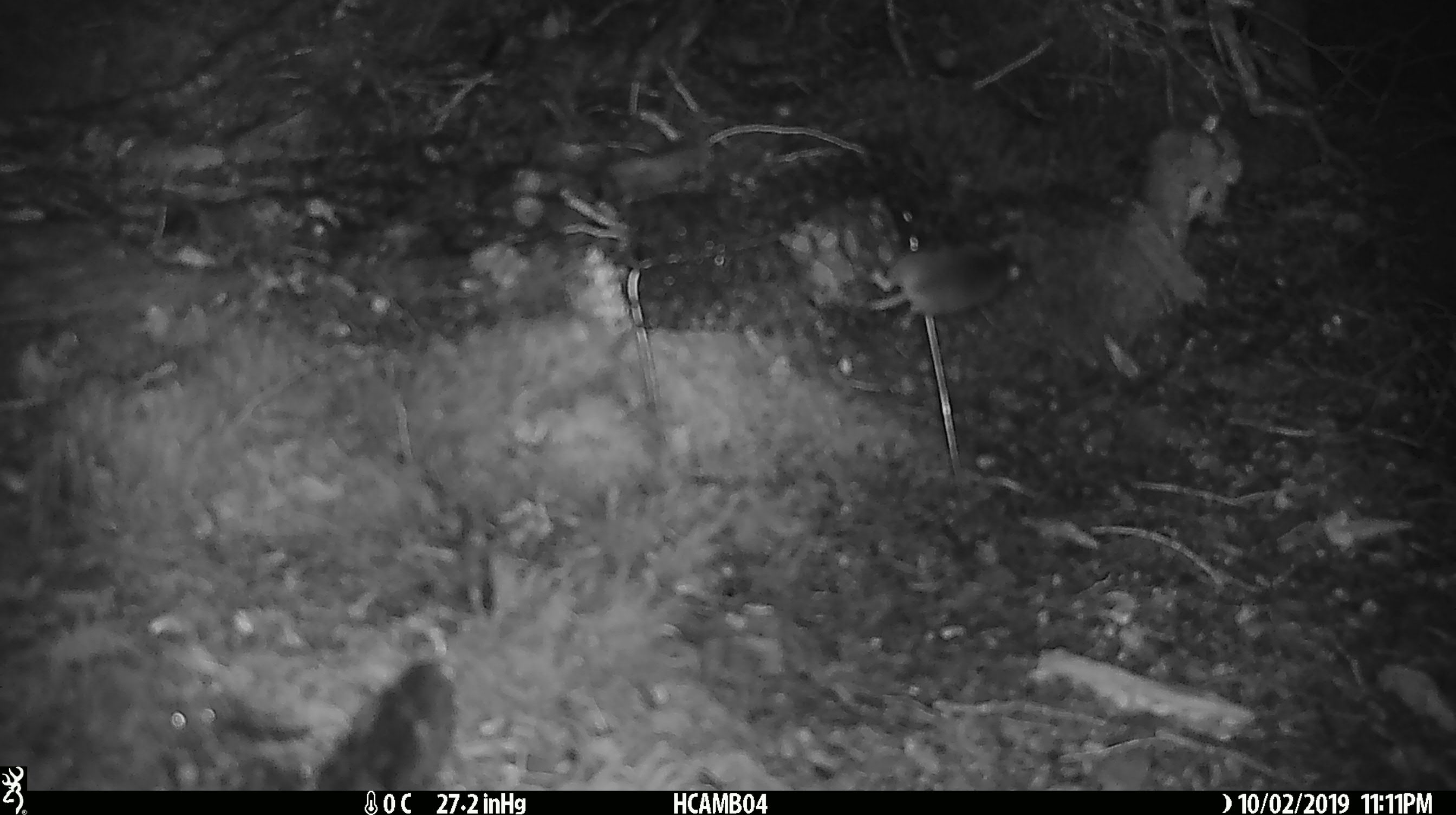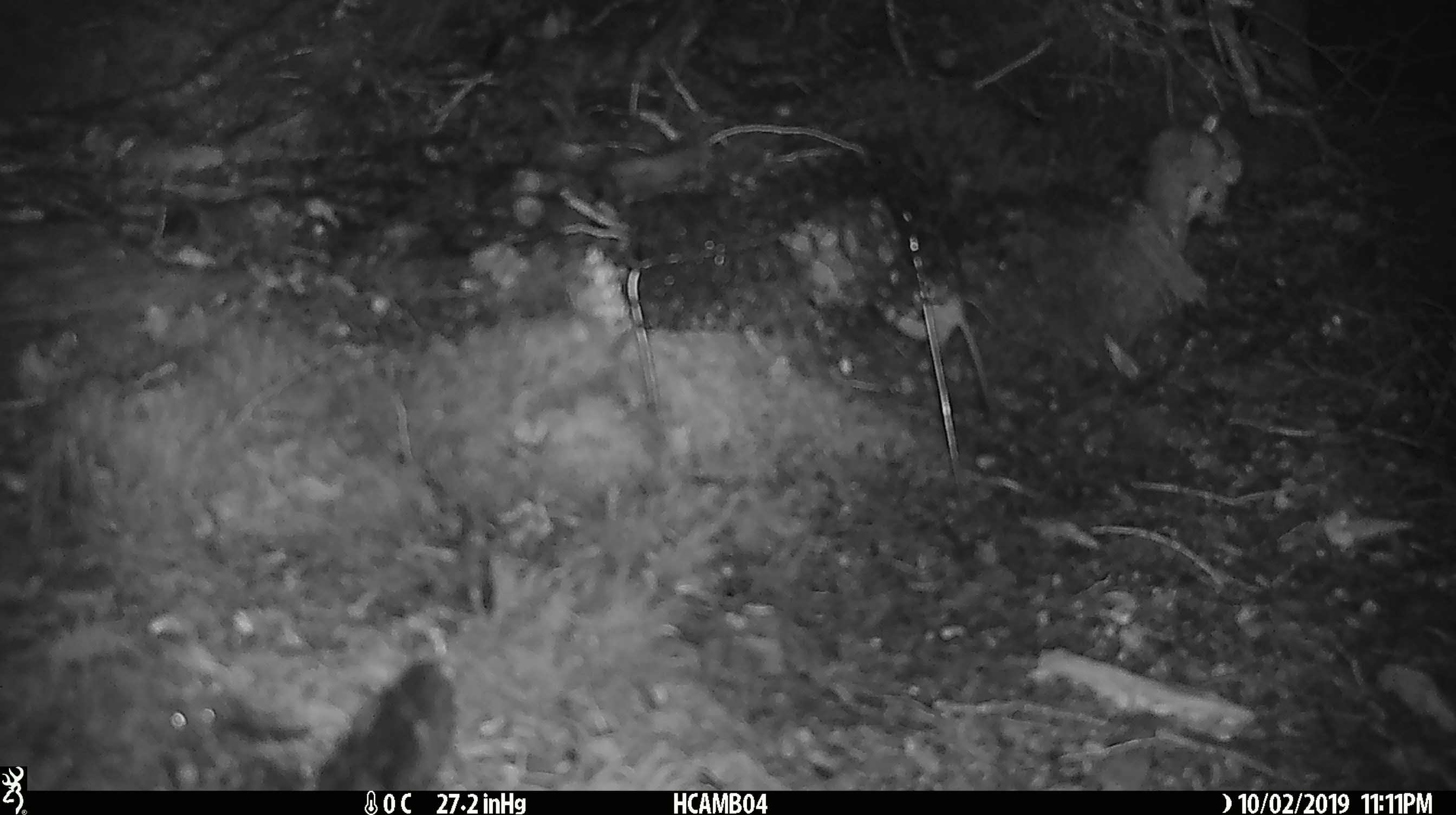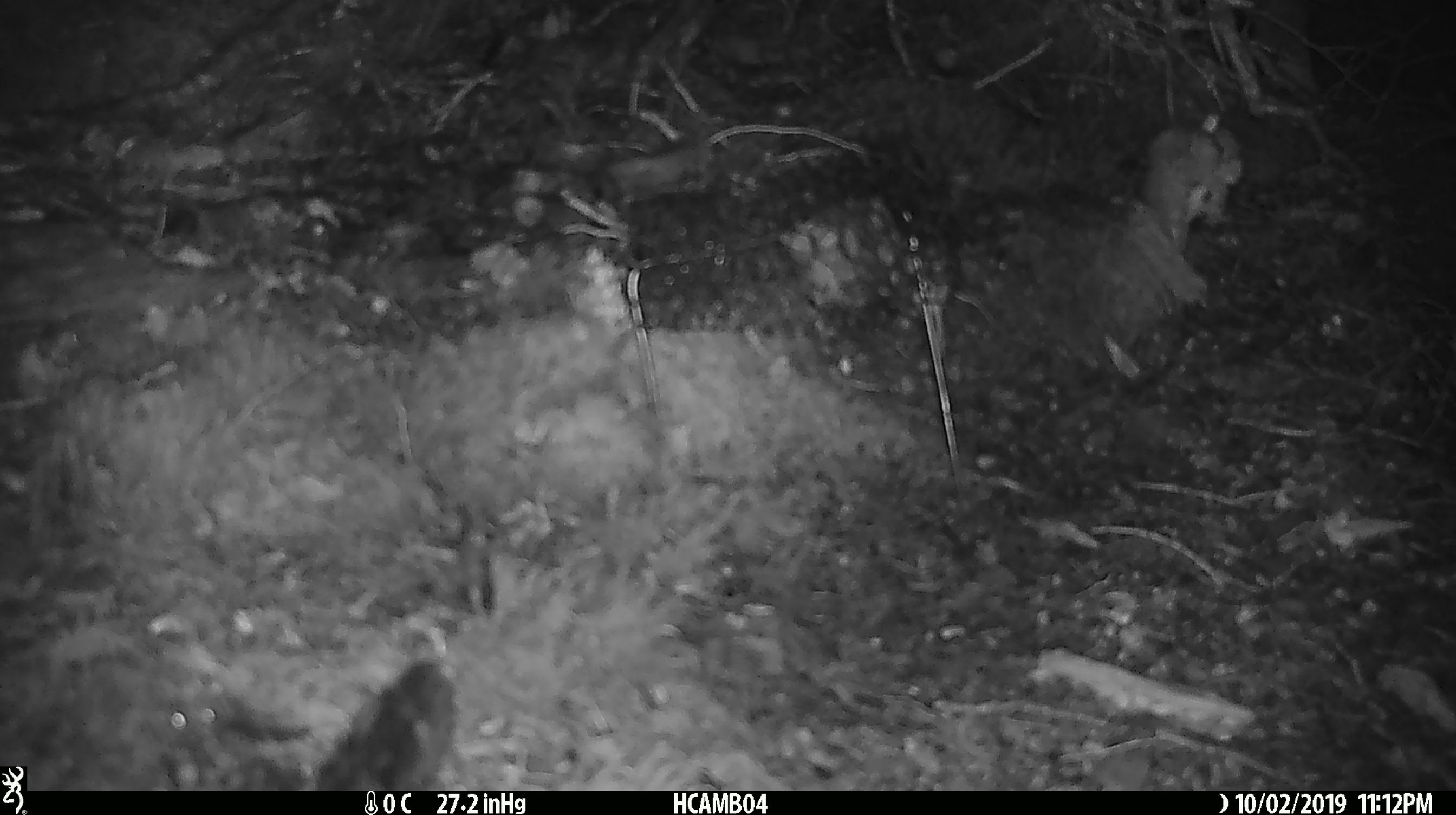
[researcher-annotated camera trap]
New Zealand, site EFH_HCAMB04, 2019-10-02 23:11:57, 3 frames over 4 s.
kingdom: Animalia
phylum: Chordata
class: Mammalia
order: Rodentia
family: Muridae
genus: Mus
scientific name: Mus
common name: mouse